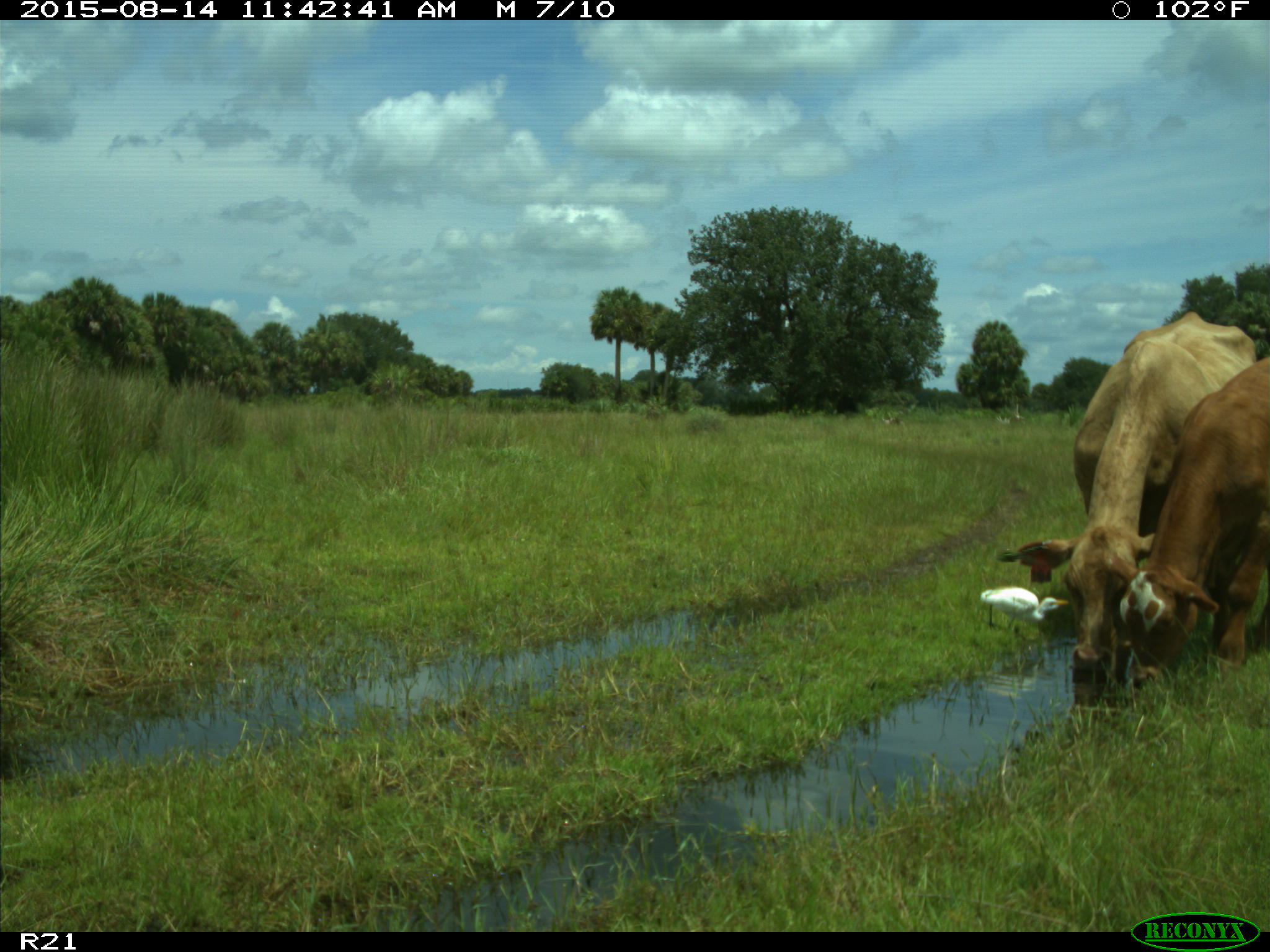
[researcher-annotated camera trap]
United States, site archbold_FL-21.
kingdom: Animalia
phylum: Chordata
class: Mammalia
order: Artiodactyla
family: Bovidae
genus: Bos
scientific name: Bos taurus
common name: domestic cow